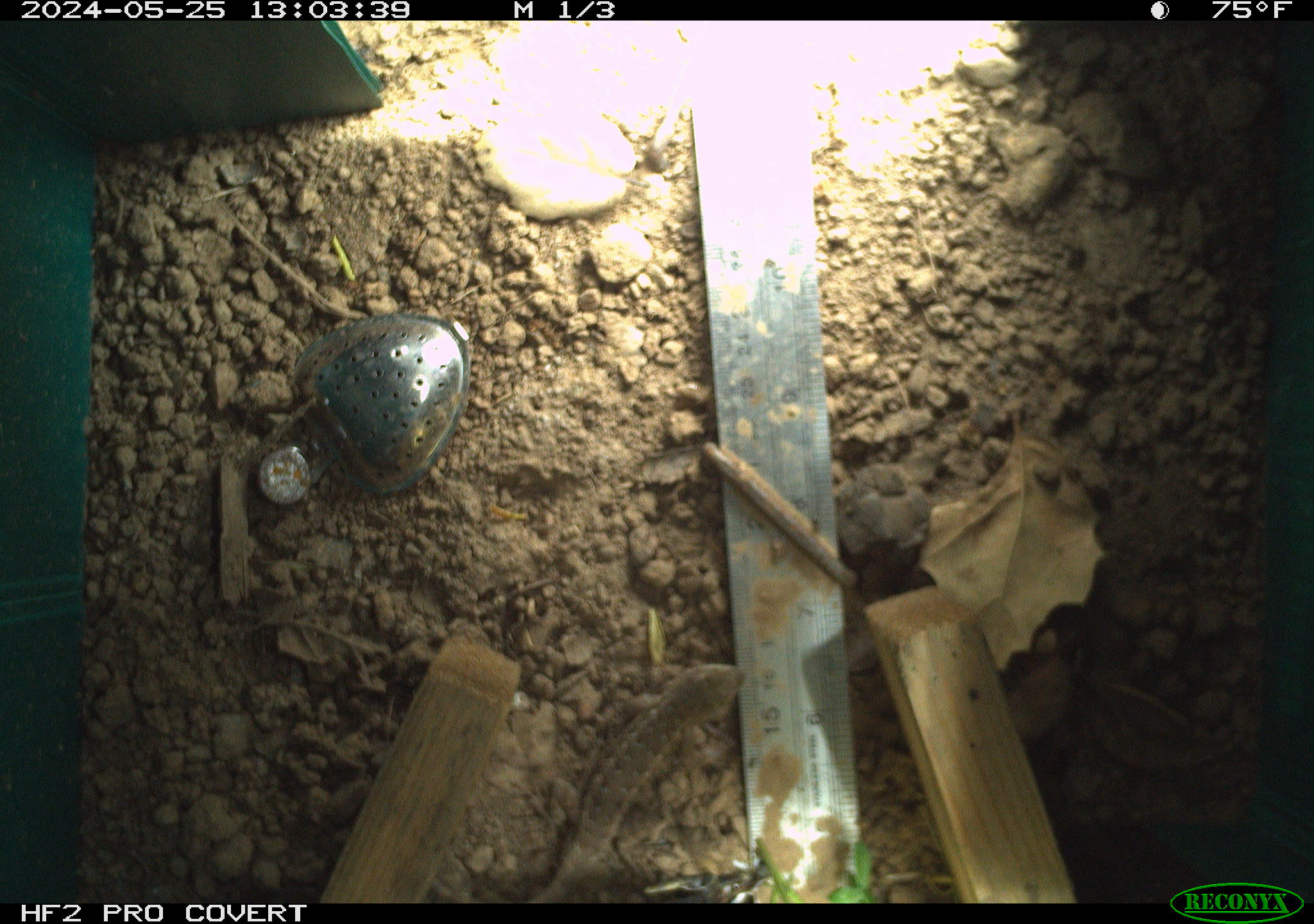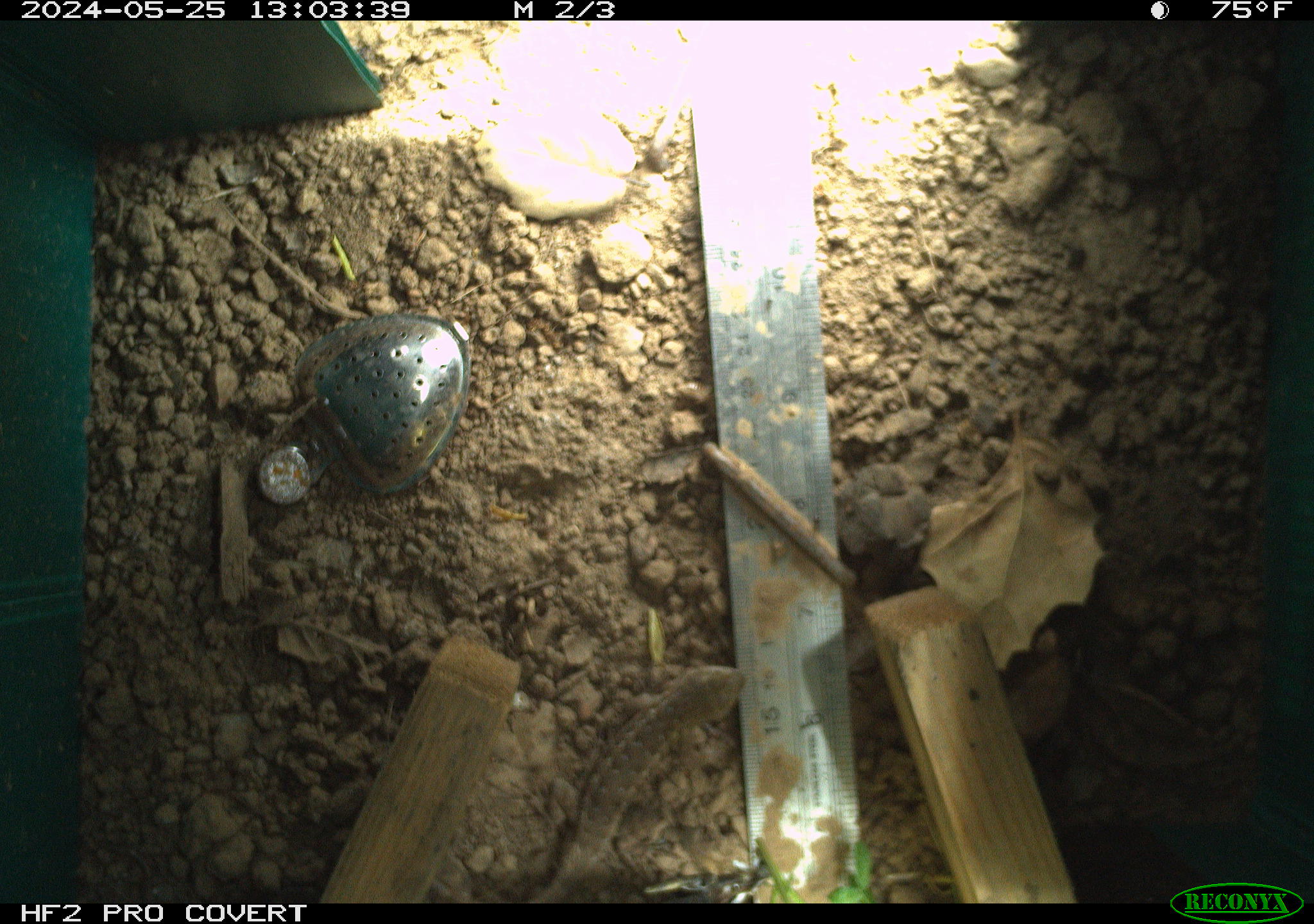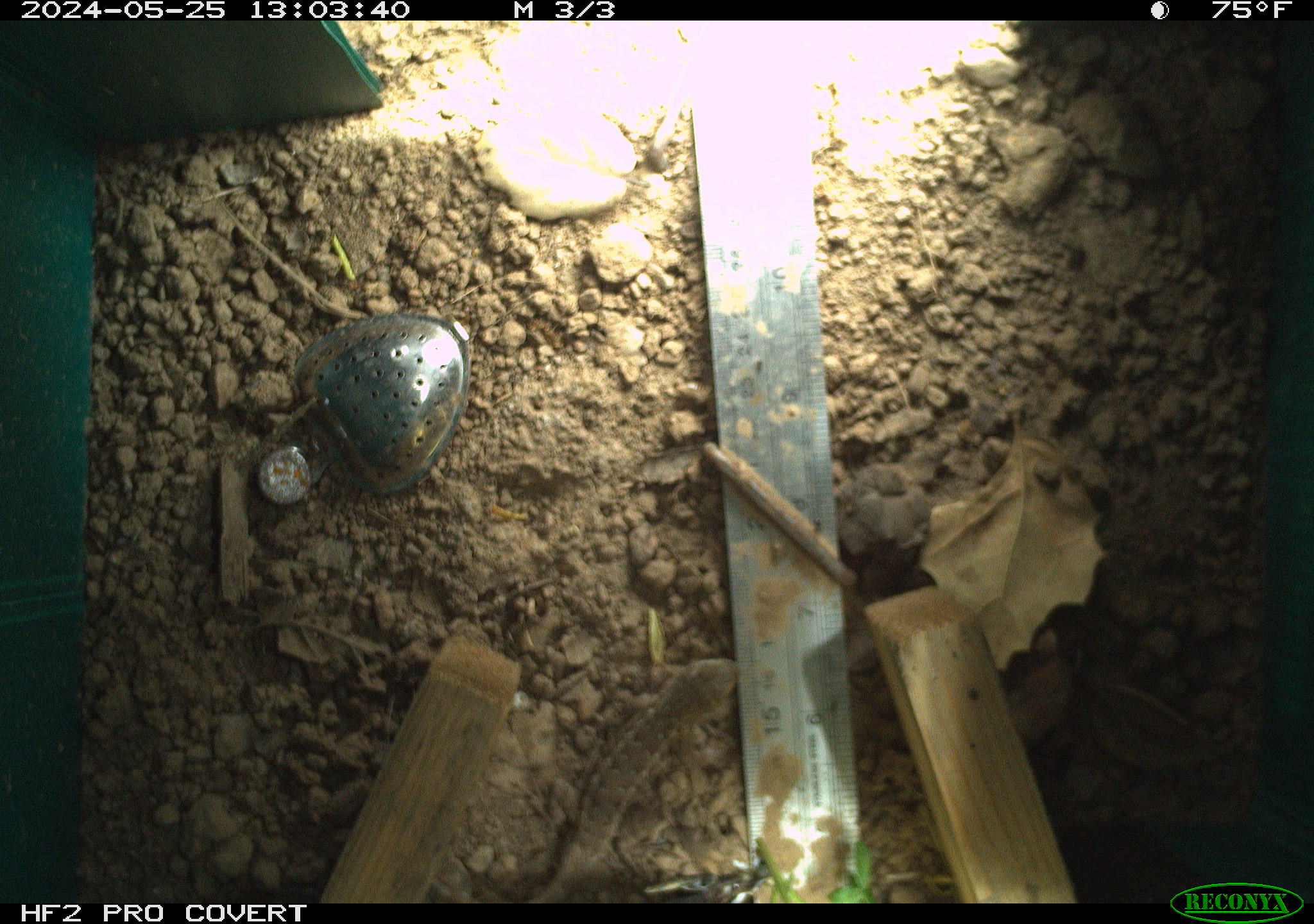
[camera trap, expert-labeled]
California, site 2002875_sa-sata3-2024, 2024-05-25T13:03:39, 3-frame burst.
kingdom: Animalia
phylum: Chordata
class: Reptilia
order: Squamata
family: Phrynosomatidae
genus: Sceloporus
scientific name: Sceloporus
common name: spiny lizards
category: sceloporus species